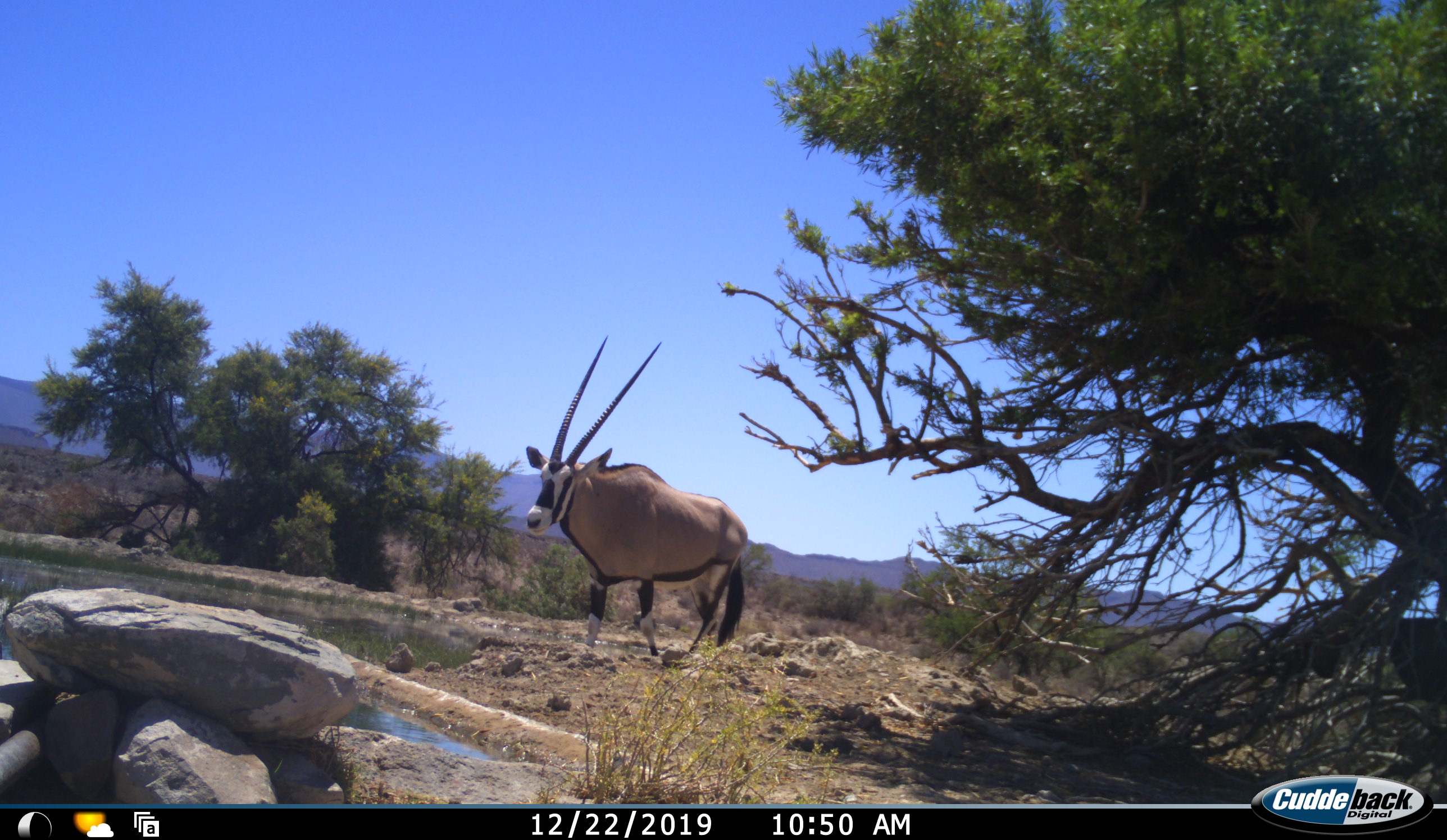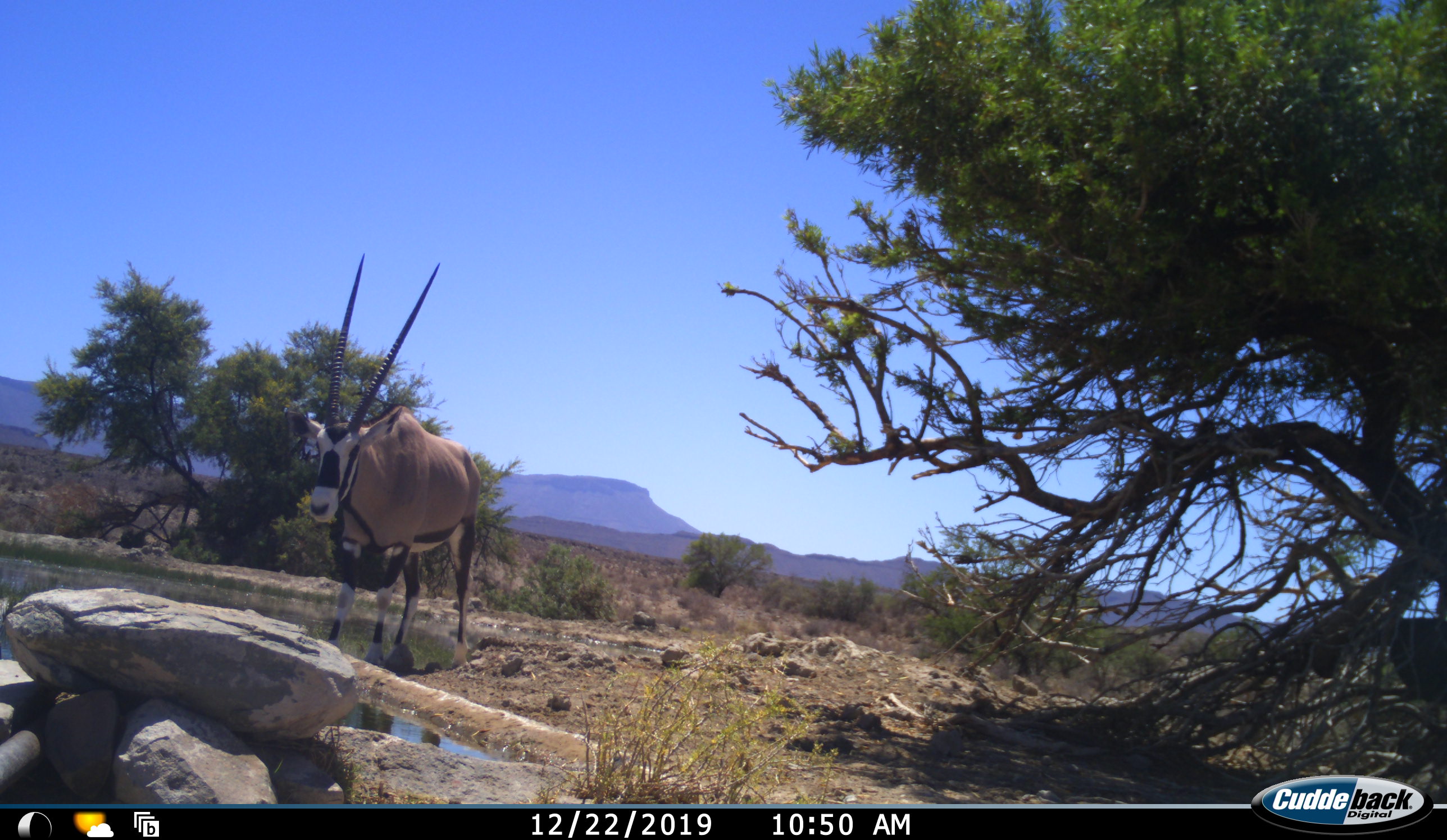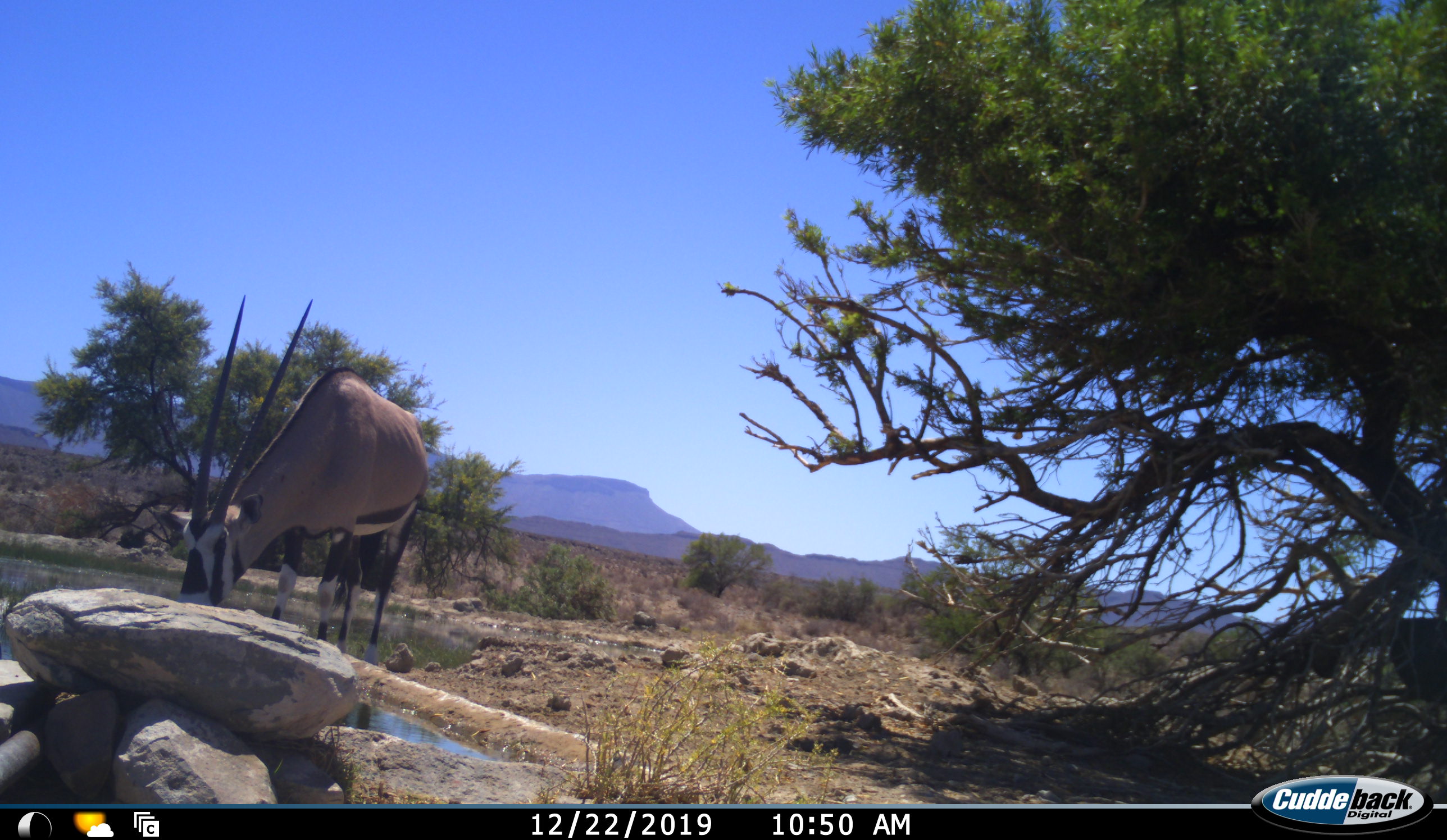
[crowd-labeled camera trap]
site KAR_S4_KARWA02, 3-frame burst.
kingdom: Animalia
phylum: Chordata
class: Mammalia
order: Artiodactyla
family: Bovidae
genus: Oryx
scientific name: Oryx gazella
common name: gemsbok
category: oryx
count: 1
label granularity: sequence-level